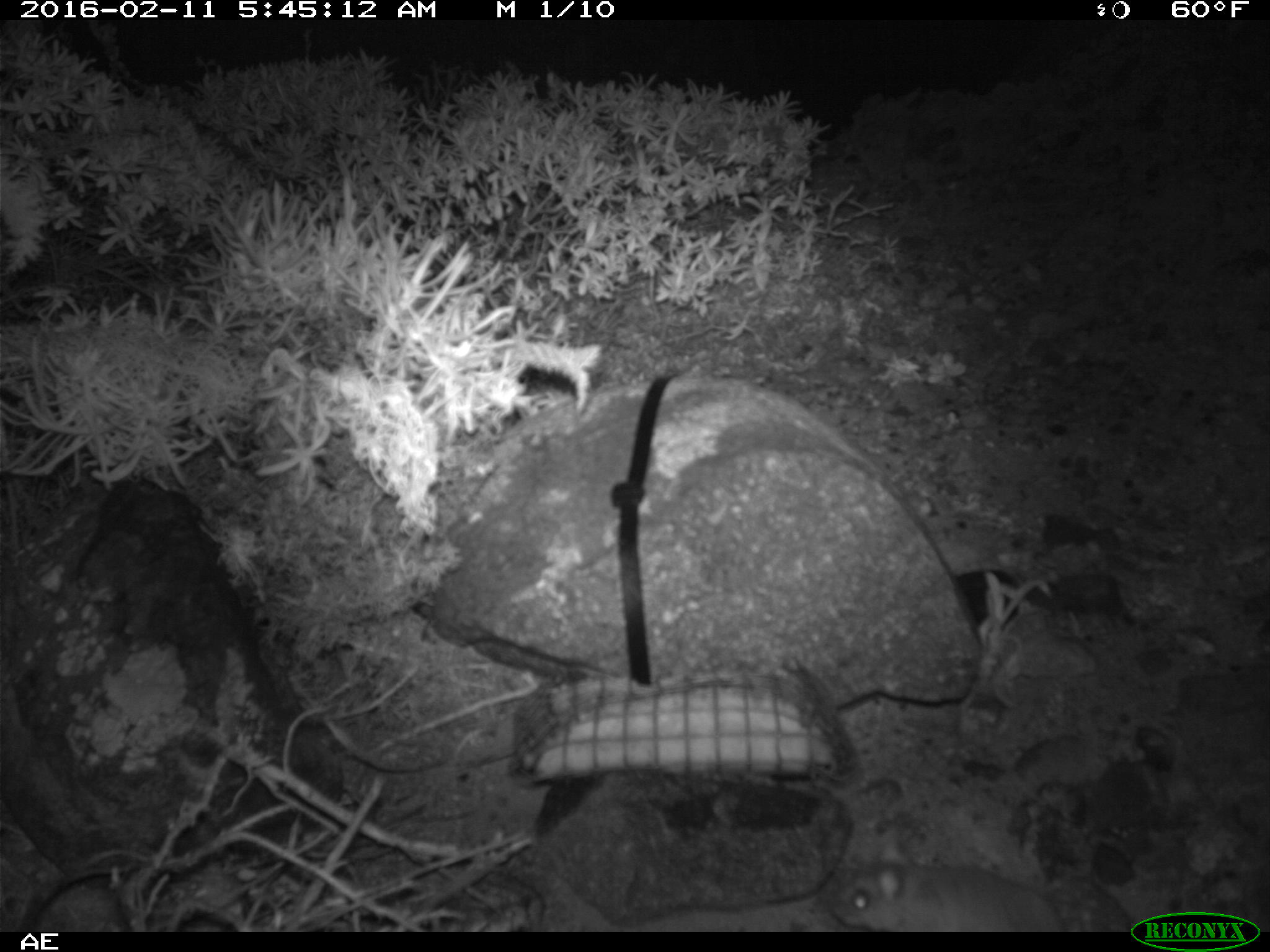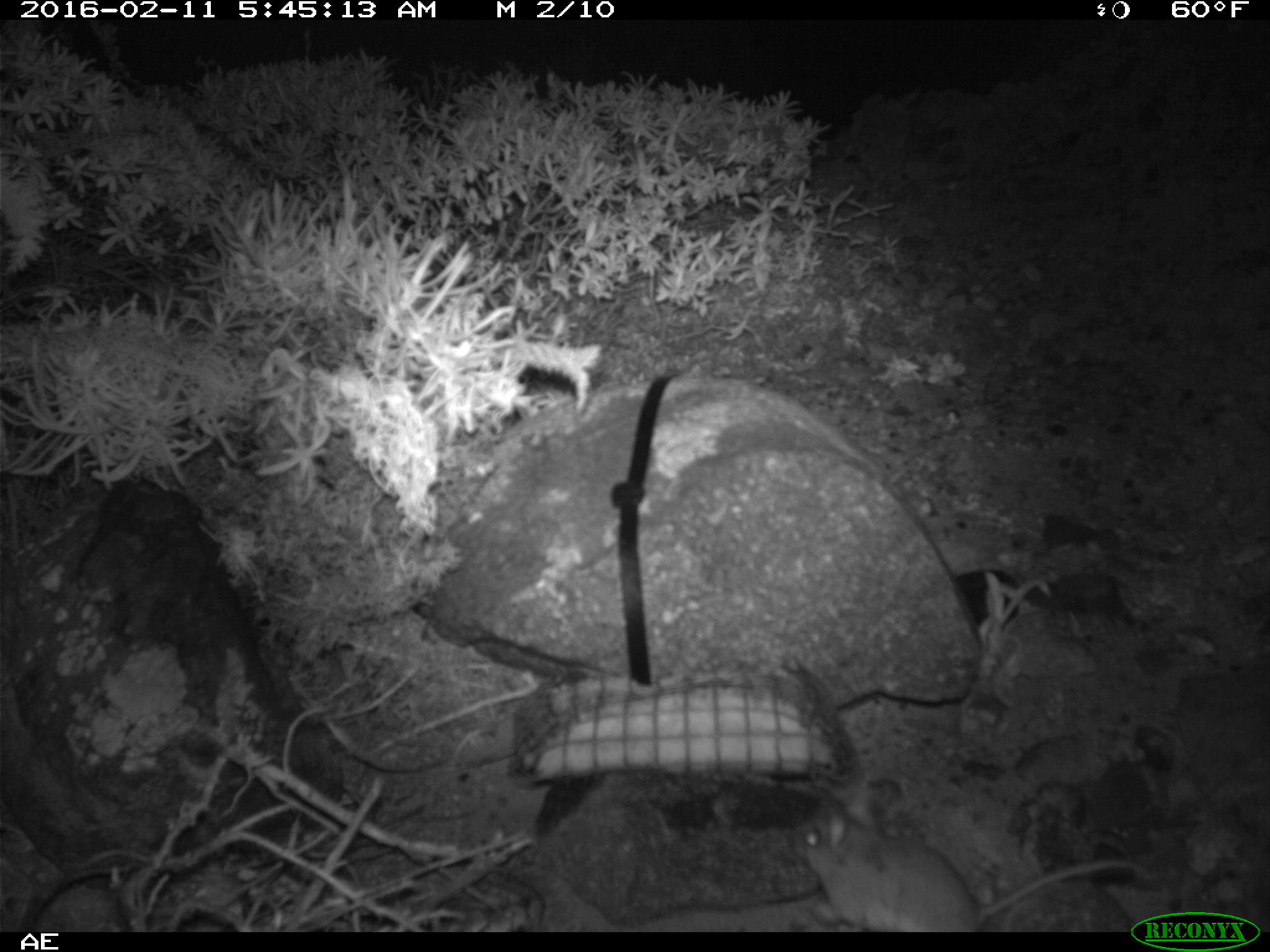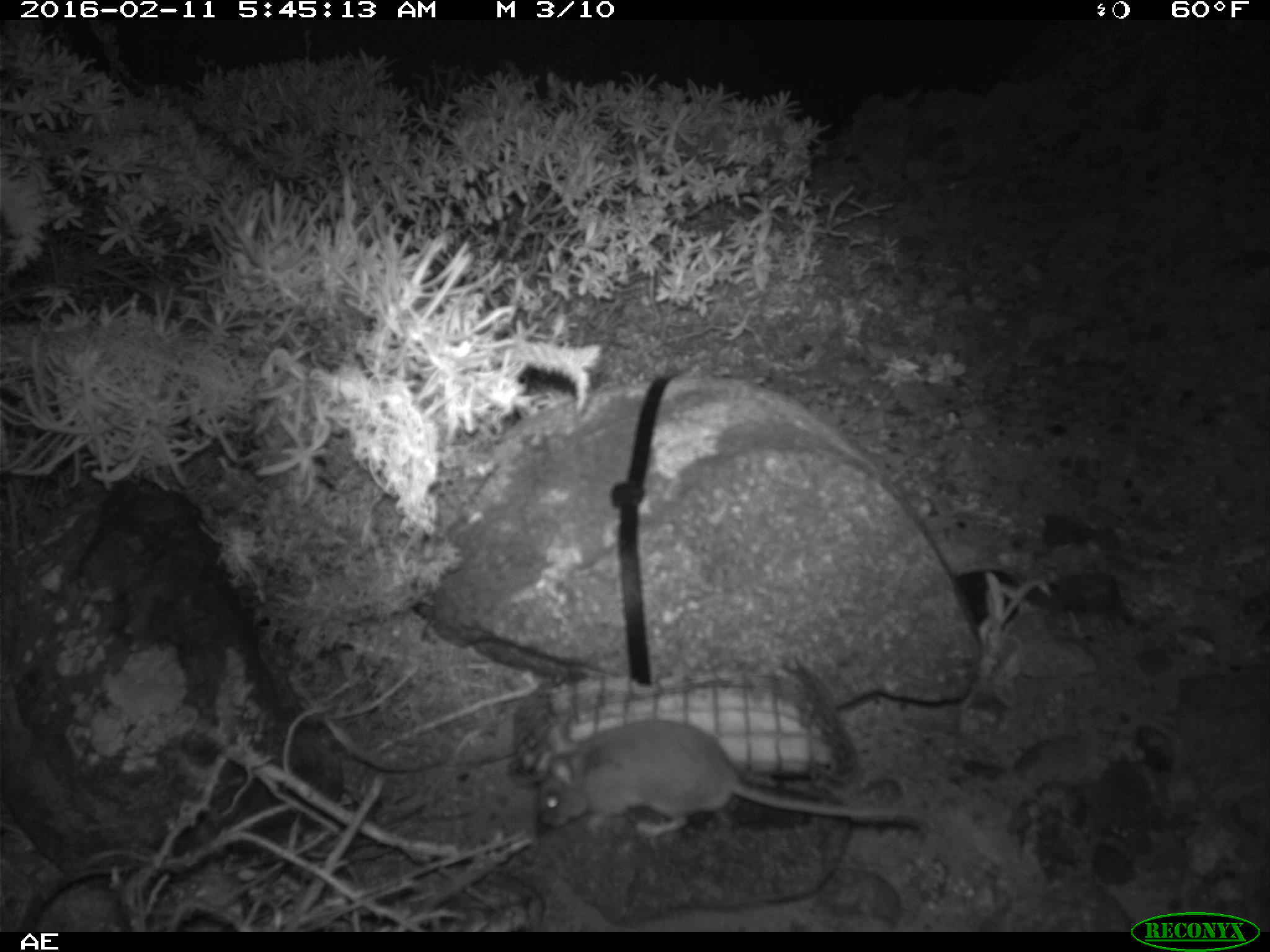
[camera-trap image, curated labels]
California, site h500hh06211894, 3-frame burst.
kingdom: Animalia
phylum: Chordata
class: Mammalia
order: Rodentia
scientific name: Rodentia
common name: rodent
Rodent (Rodentia).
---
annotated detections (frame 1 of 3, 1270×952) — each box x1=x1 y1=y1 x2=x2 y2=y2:
rodent: x1=838 y1=835 x2=1066 y2=933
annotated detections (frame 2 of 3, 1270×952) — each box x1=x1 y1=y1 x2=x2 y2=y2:
rodent: x1=794 y1=807 x2=1147 y2=930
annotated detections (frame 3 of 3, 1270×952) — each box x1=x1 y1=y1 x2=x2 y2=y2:
rodent: x1=538 y1=718 x2=920 y2=834